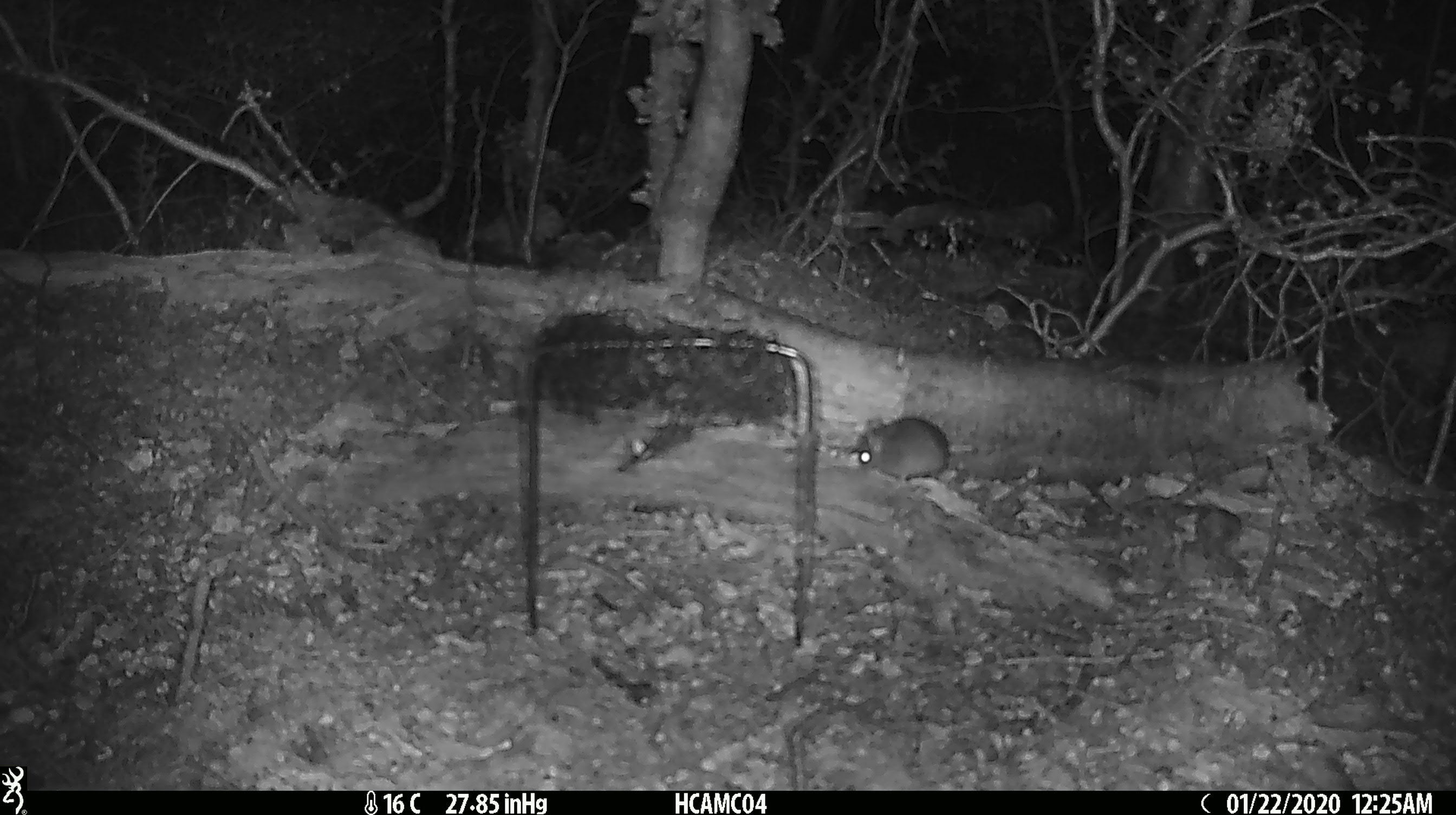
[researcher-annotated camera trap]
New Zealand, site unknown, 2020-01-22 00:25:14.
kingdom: Animalia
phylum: Chordata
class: Mammalia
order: Rodentia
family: Muridae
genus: Mus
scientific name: Mus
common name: mouse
Mouse (Mus).